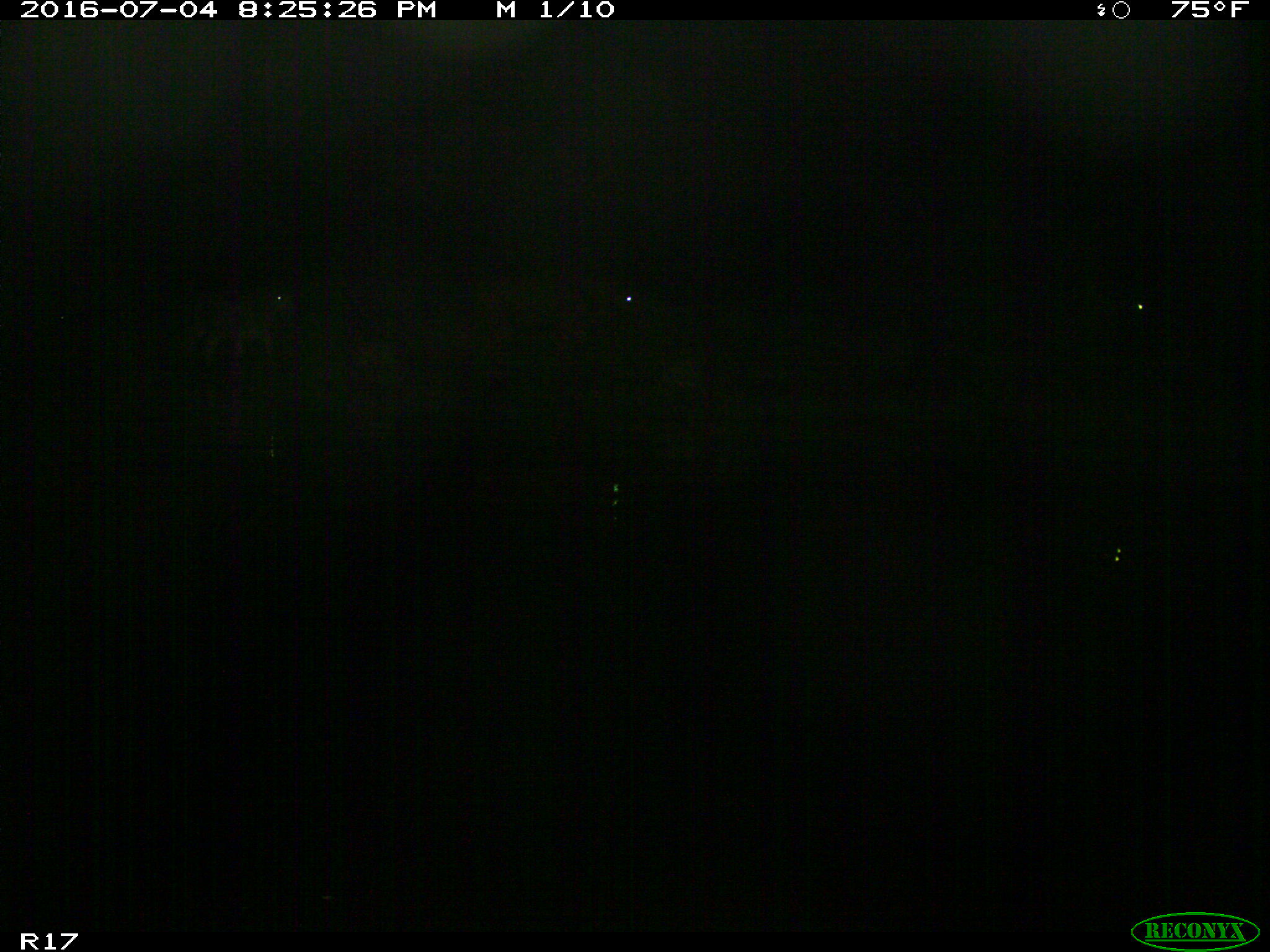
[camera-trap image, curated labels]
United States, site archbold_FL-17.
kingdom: Animalia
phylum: Chordata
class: Mammalia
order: Artiodactyla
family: Bovidae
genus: Bos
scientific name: Bos taurus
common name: domestic cow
Bos taurus (domestic cow).